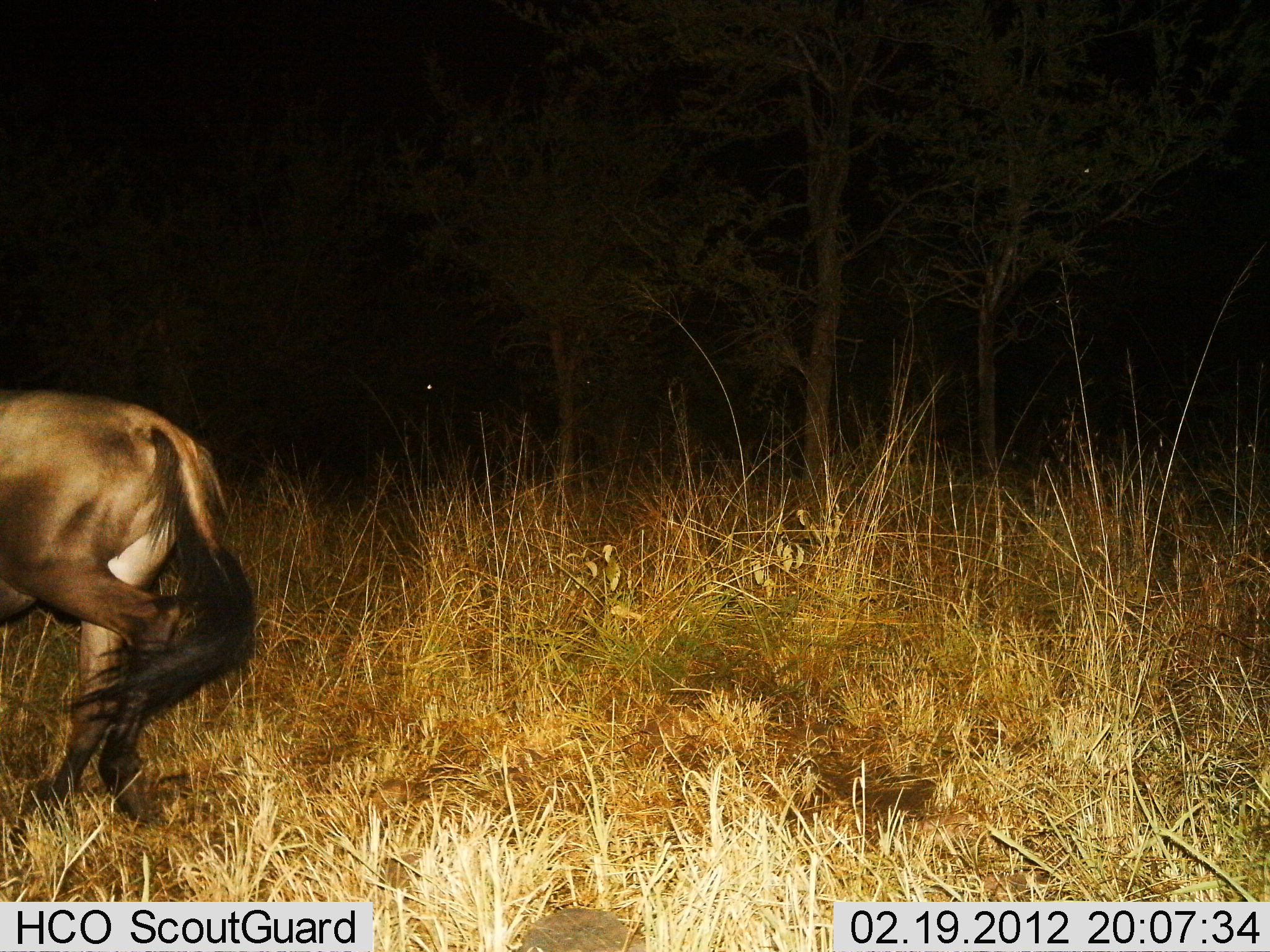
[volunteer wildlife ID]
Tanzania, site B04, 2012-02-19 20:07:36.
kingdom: Animalia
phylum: Chordata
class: Mammalia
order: Artiodactyla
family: Bovidae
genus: Connochaetes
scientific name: Connochaetes taurinus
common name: blue wildebeest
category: wildebeest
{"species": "wildebeest (blue wildebeest) (Connochaetes taurinus)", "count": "1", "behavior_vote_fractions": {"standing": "12%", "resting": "0%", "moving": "88%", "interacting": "0%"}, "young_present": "0%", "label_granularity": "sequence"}